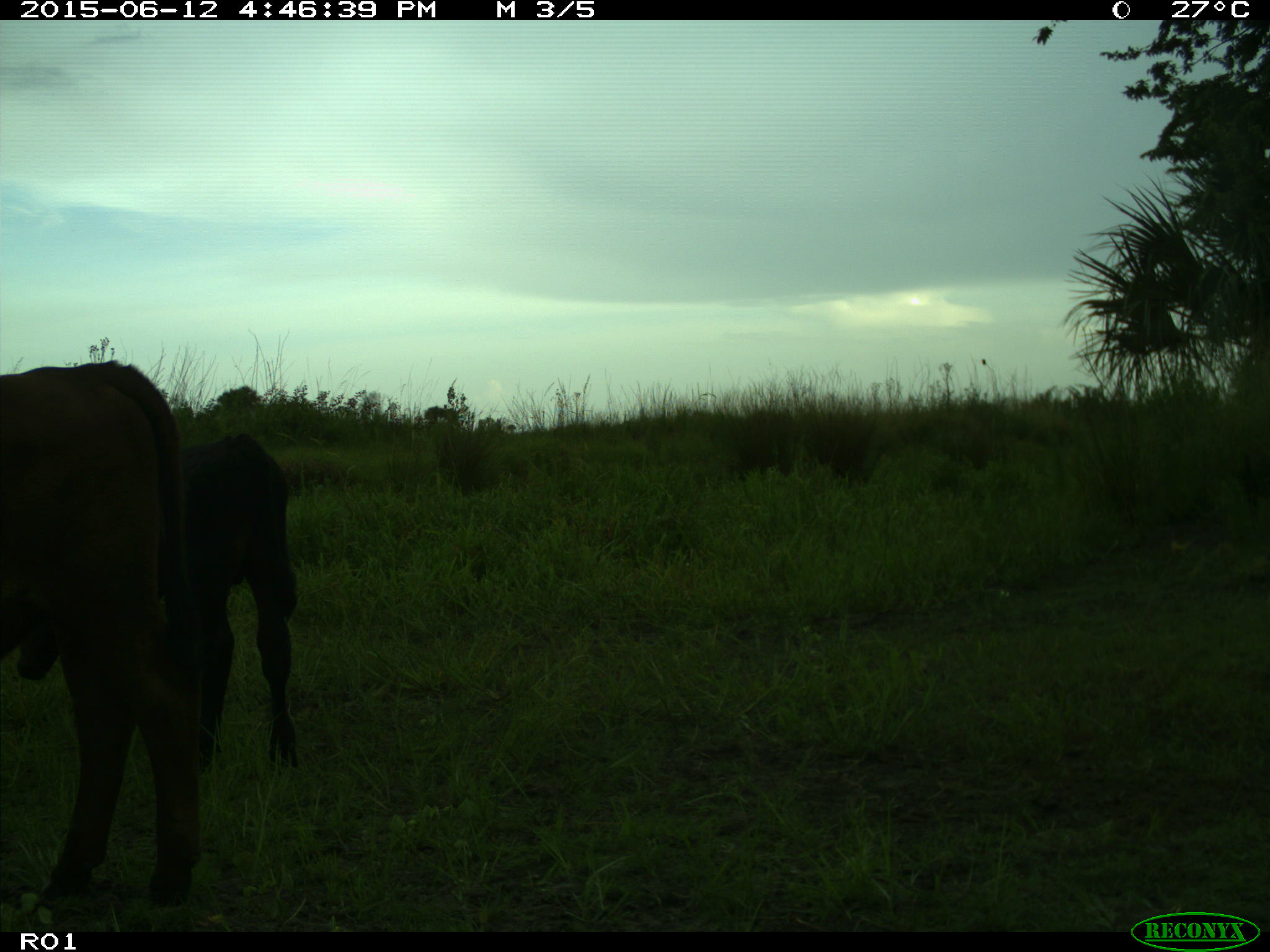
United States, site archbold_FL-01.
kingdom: Animalia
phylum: Chordata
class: Mammalia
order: Artiodactyla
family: Bovidae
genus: Bos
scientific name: Bos taurus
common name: domestic cow